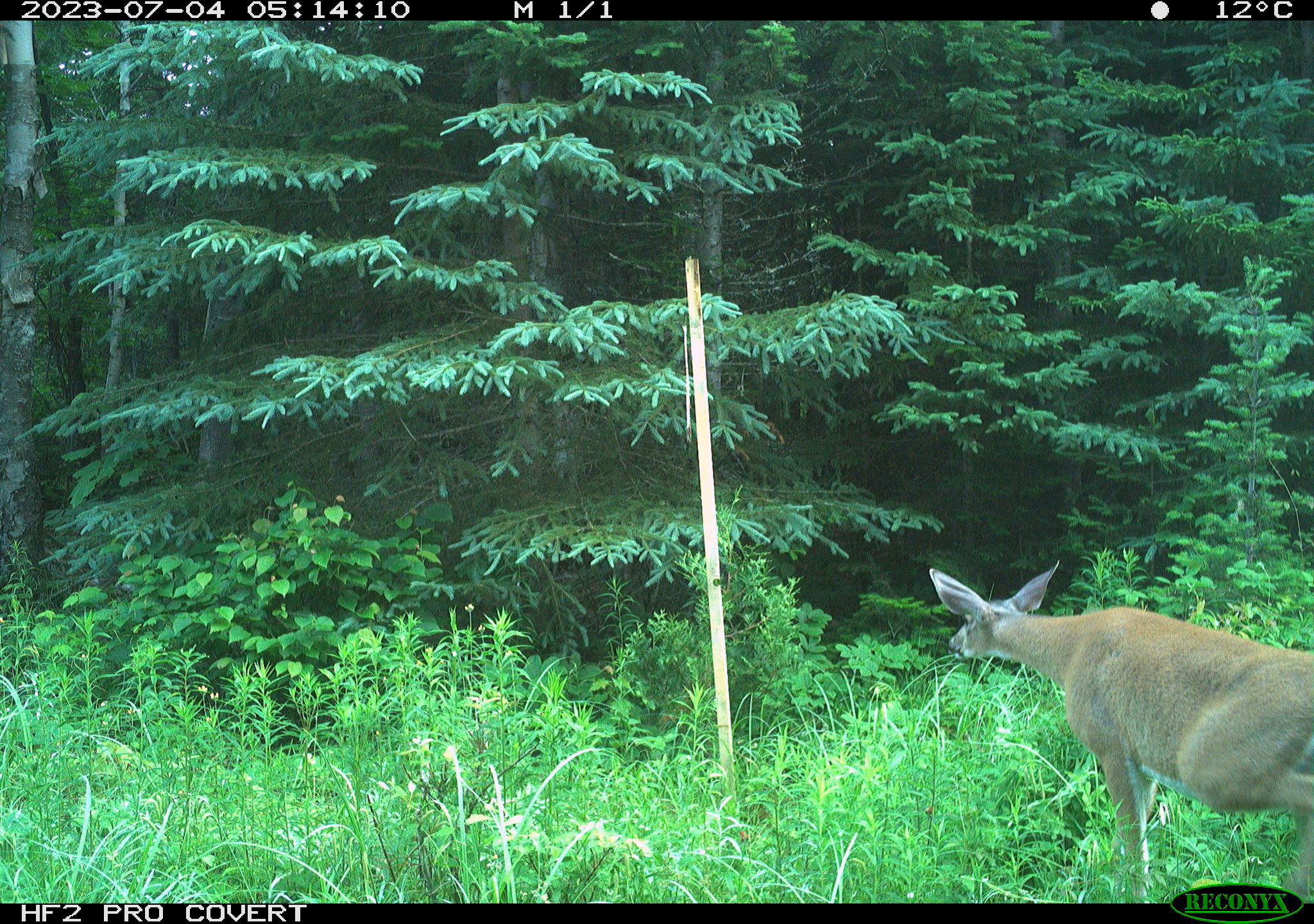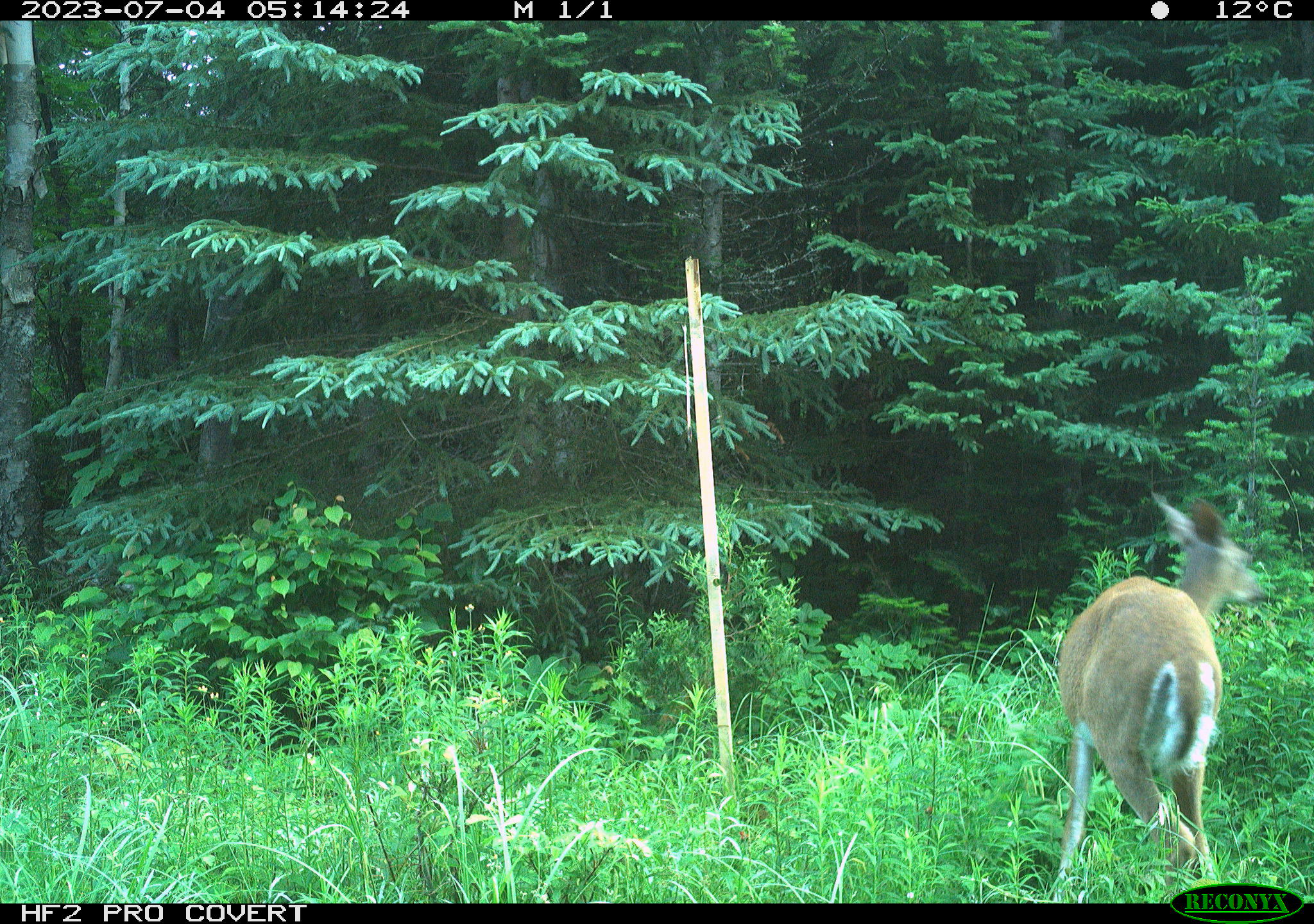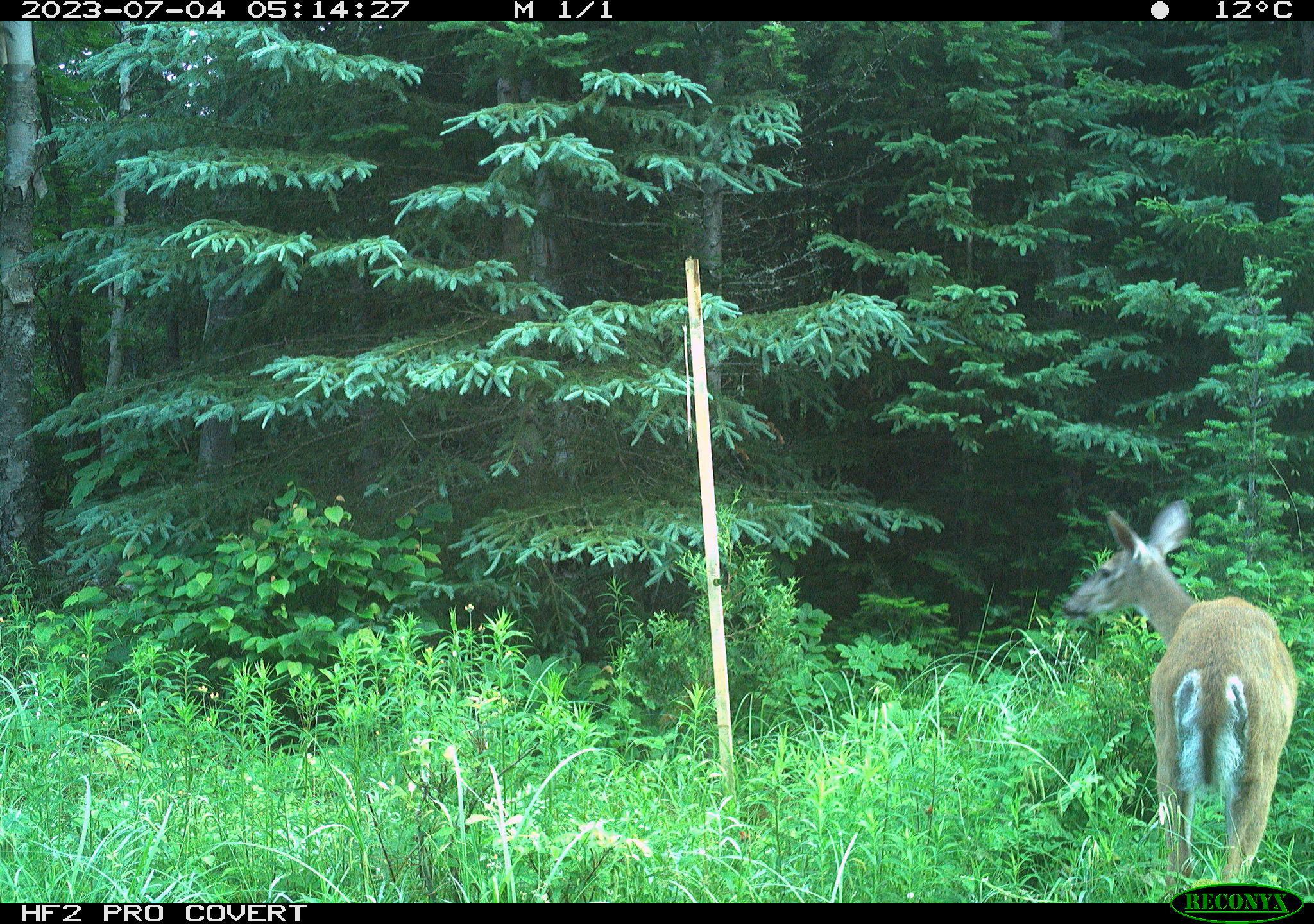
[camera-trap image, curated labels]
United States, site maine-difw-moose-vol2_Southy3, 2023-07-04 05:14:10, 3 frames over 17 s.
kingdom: Animalia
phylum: Chordata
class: Mammalia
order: Artiodactyla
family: Cervidae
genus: Odocoileus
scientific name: Odocoileus virginianus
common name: white-tailed deer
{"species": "white-tailed deer (Odocoileus virginianus)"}